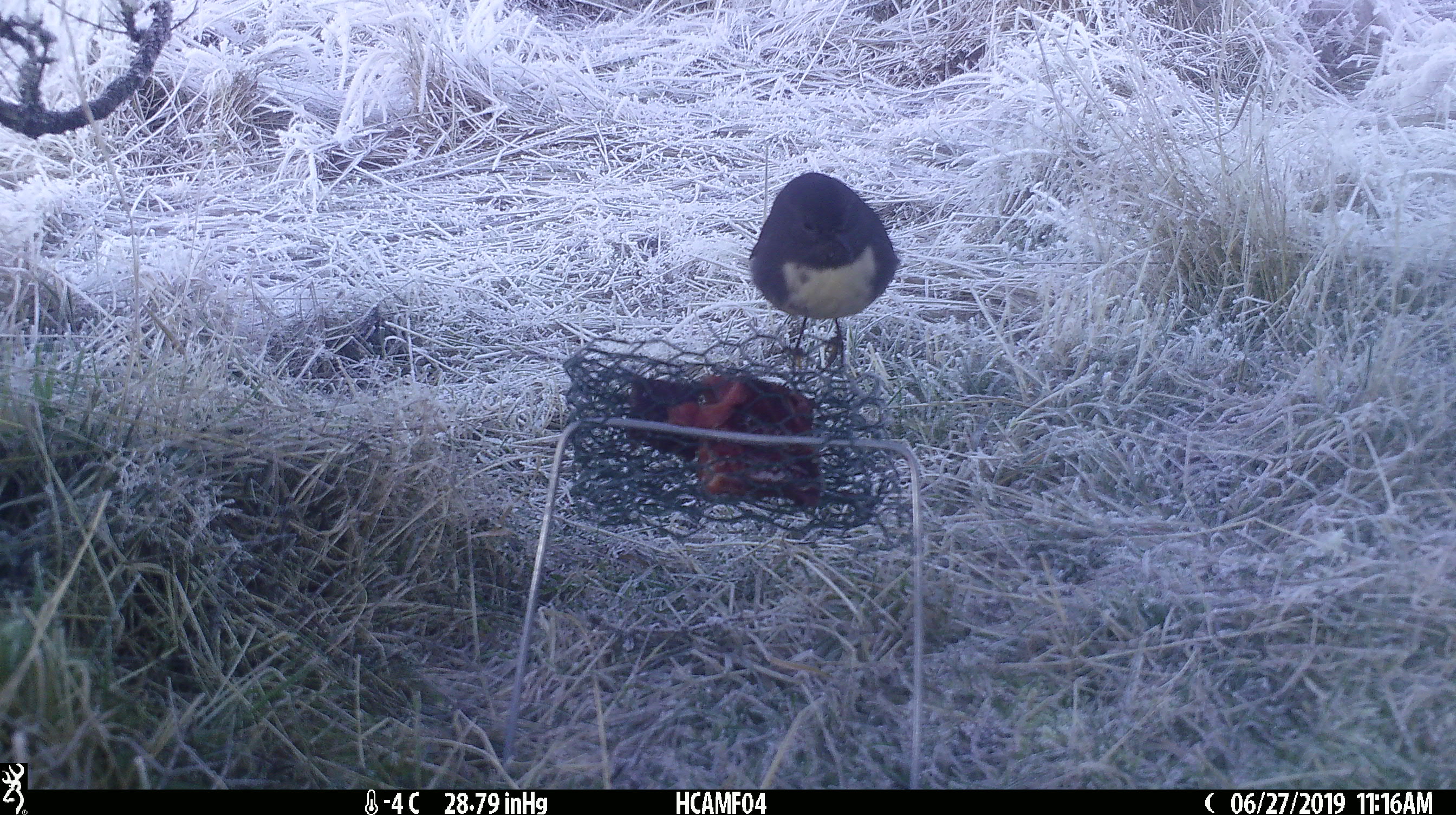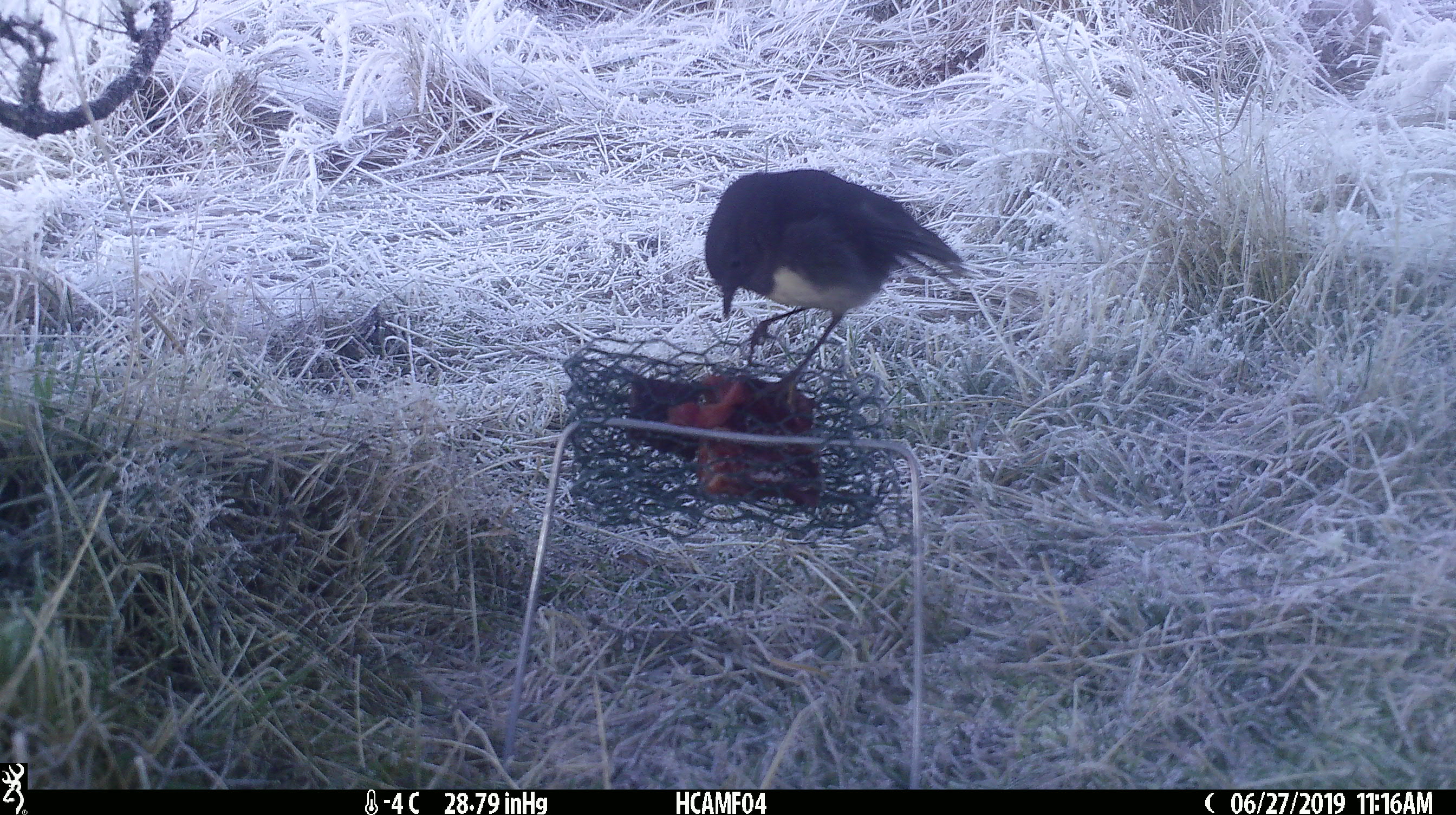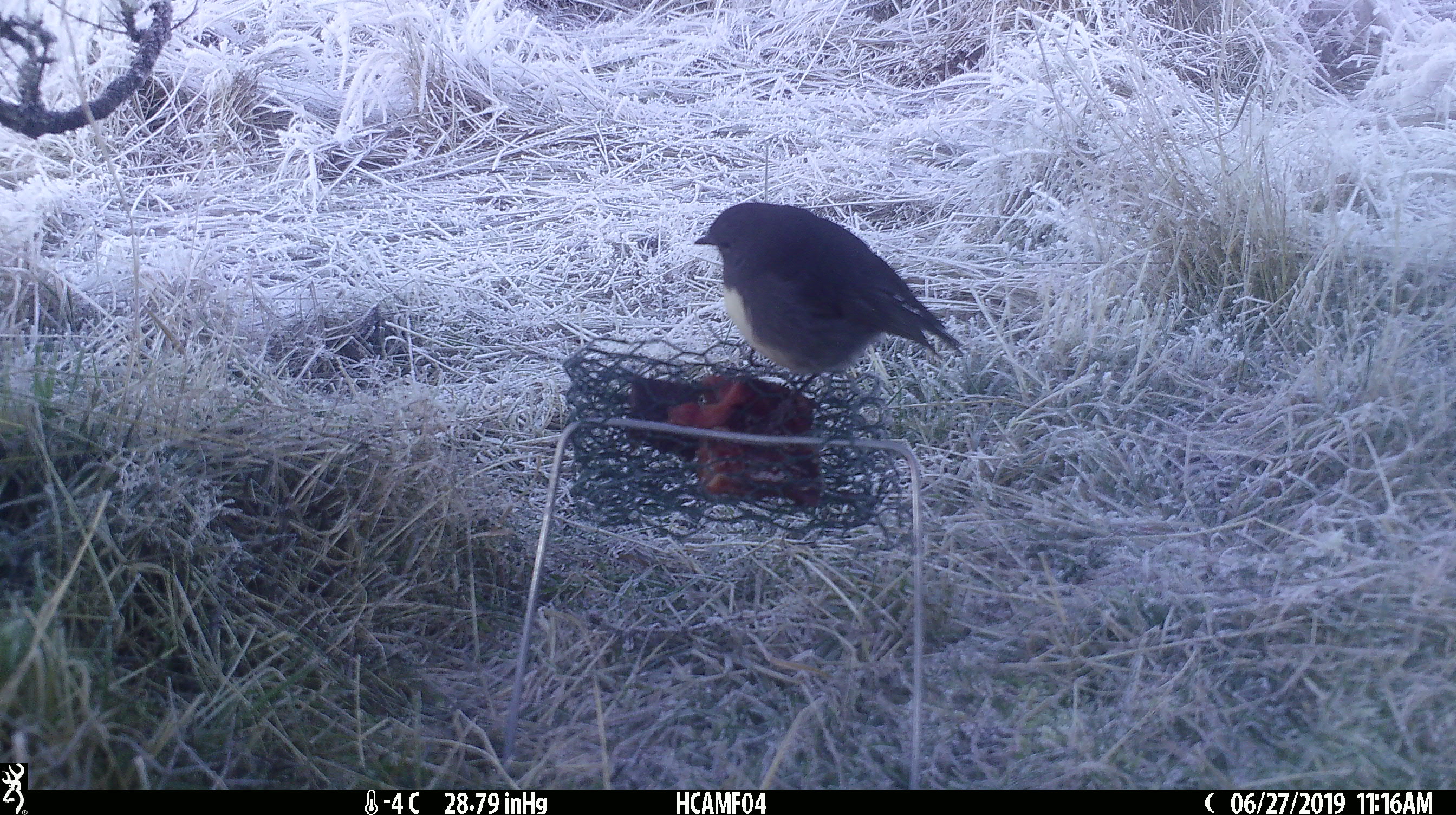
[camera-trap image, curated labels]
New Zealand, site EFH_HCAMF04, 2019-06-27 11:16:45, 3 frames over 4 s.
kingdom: Animalia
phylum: Chordata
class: Aves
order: Passeriformes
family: Petroicidae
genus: Petroica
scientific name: Petroica australis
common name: new zealand robin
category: robin